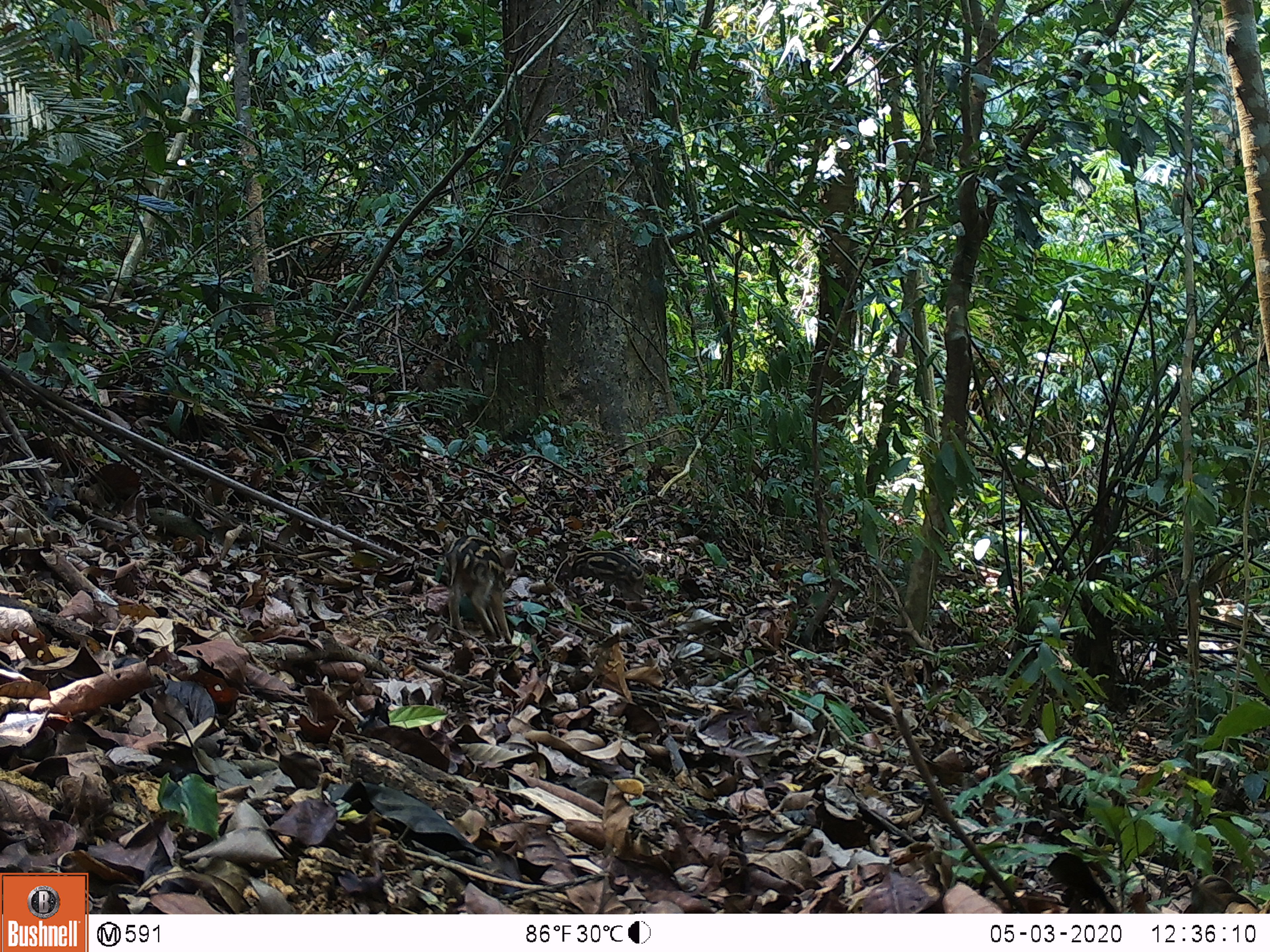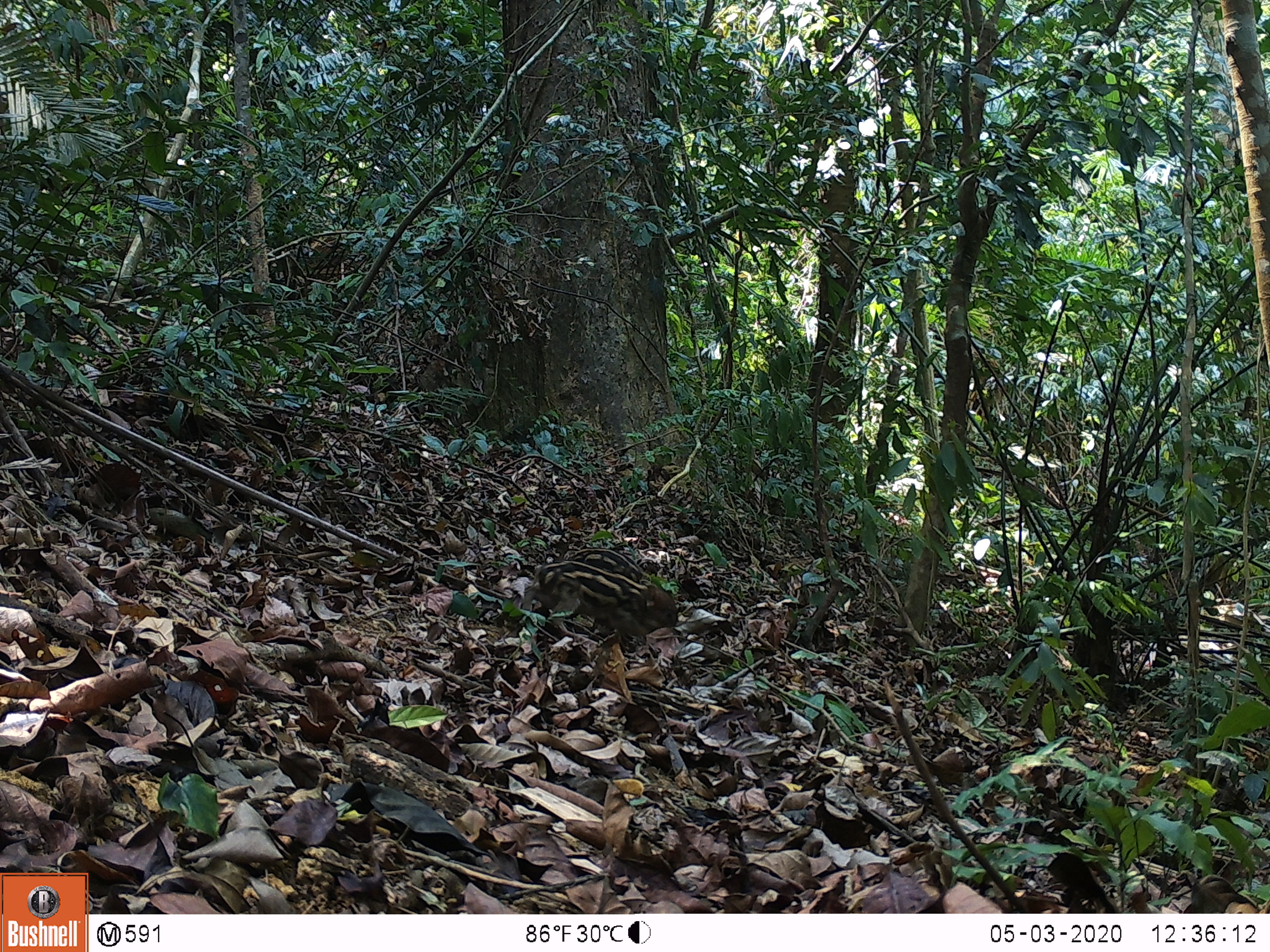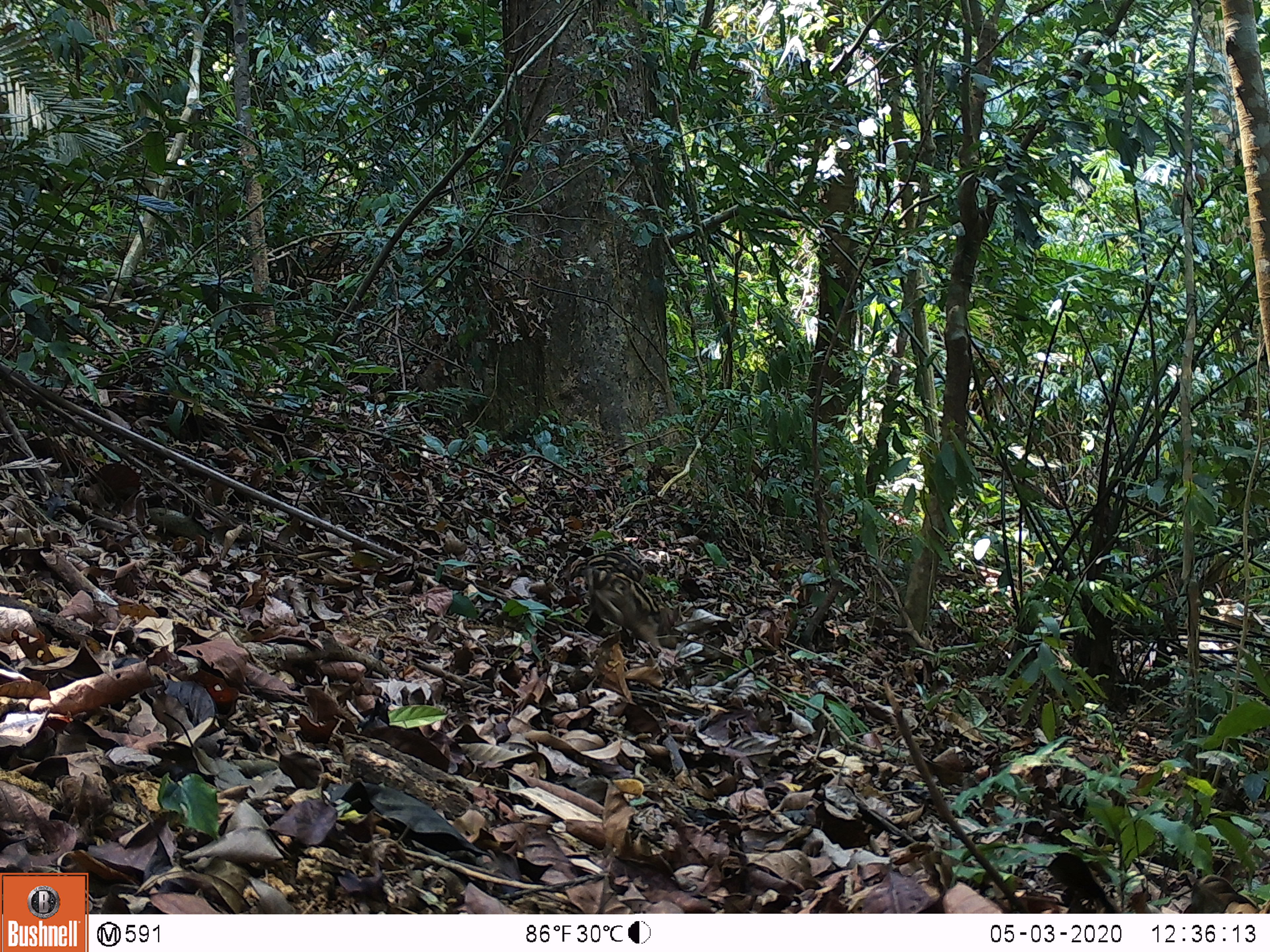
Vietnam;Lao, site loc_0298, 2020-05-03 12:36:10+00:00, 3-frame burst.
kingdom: Animalia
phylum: Chordata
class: Mammalia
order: Artiodactyla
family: Suidae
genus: Sus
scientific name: Sus scrofa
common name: eurasian wild pig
Eurasian wild pig (Sus scrofa). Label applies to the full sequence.